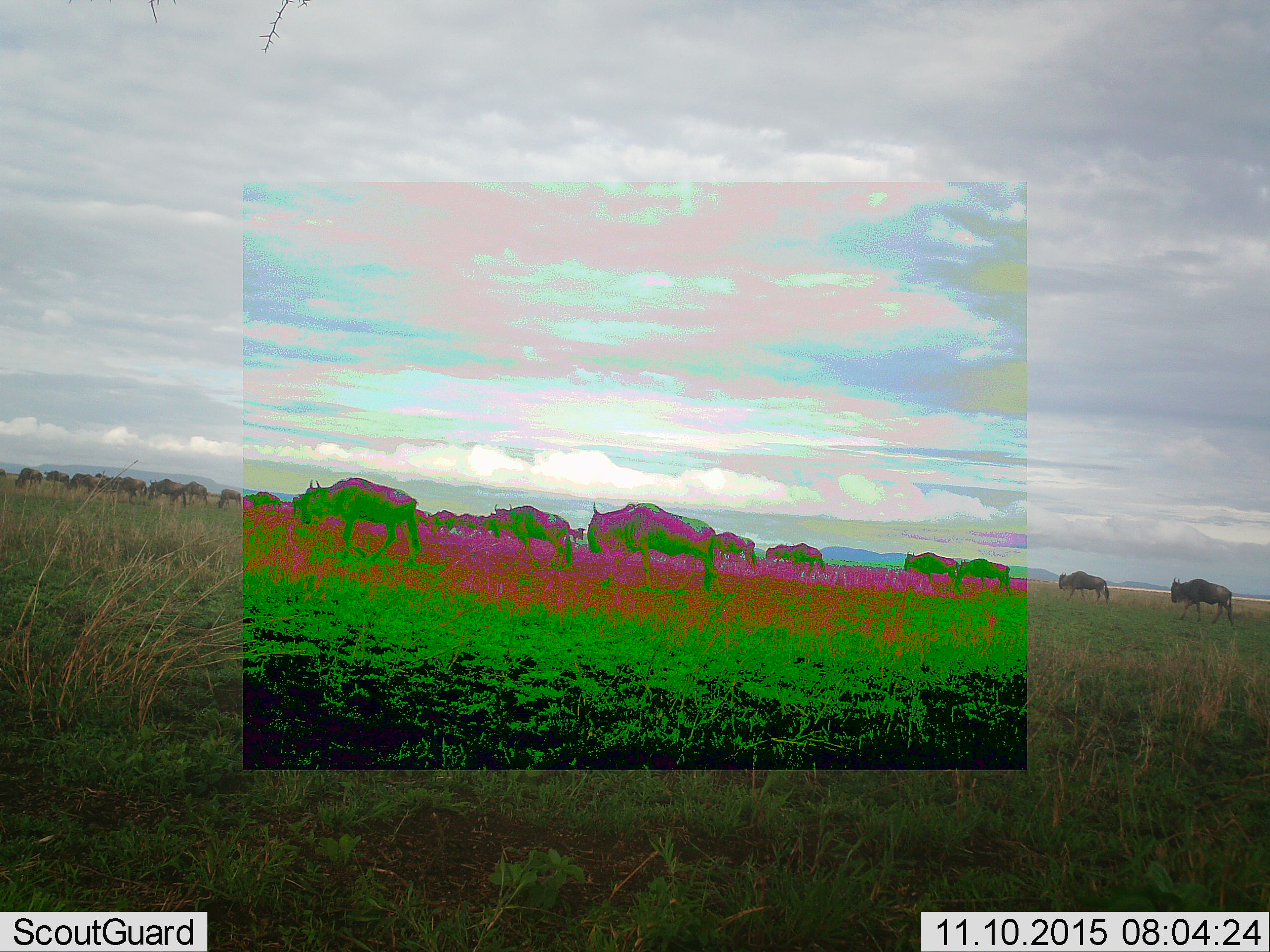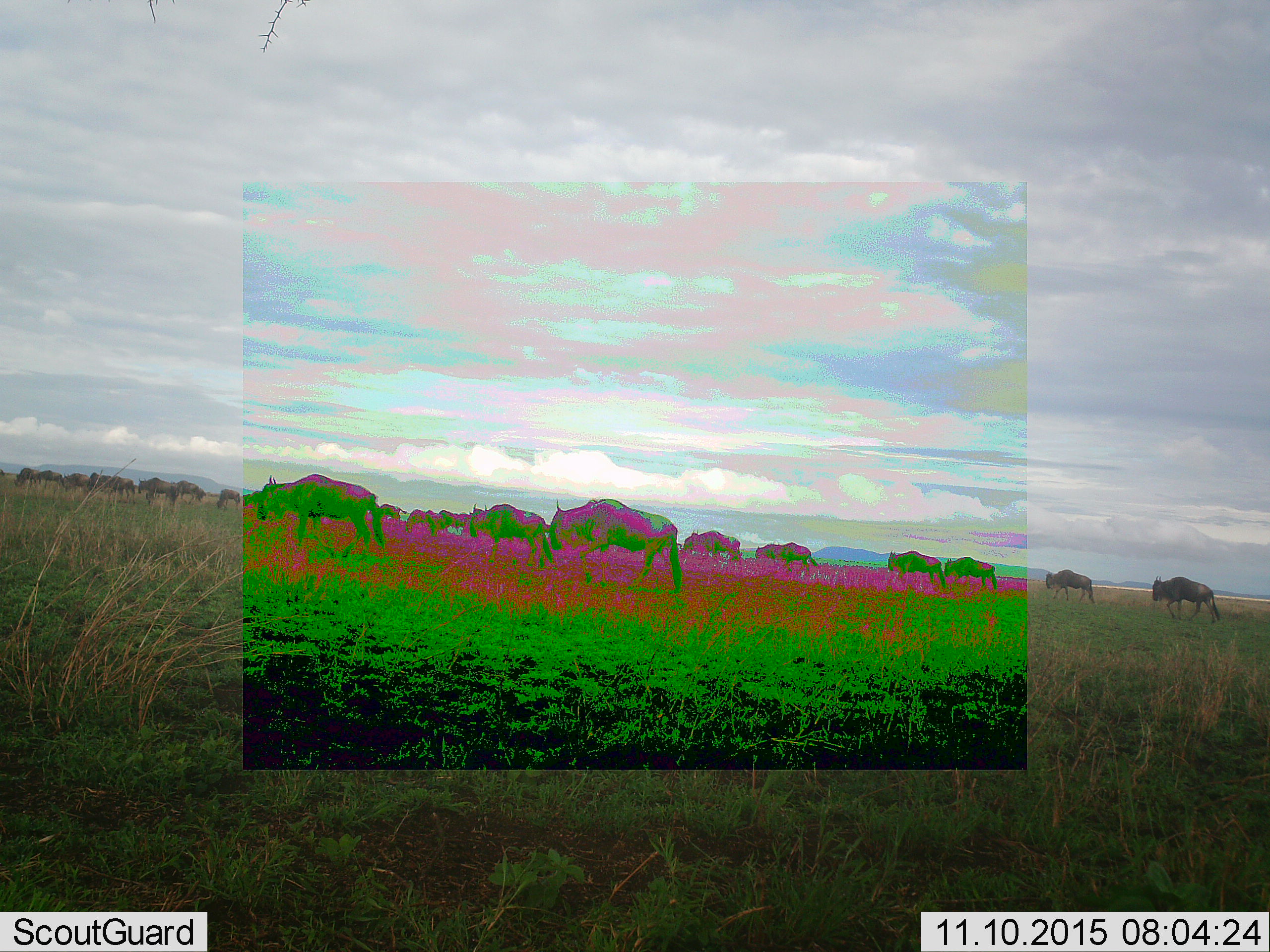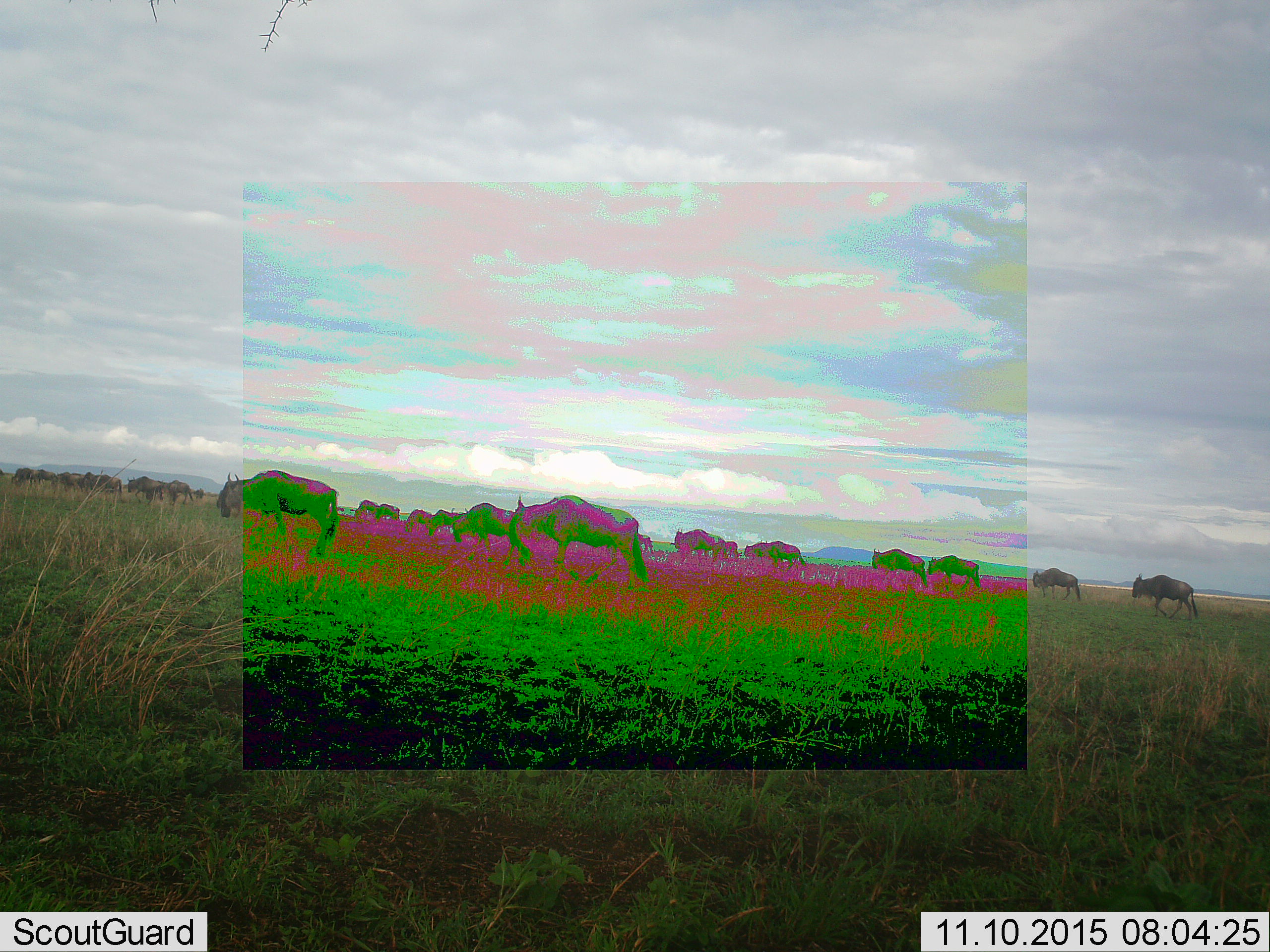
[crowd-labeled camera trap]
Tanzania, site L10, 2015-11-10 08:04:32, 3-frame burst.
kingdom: Animalia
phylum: Chordata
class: Mammalia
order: Artiodactyla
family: Bovidae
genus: Connochaetes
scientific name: Connochaetes taurinus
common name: blue wildebeest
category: wildebeest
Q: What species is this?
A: Wildebeest (blue wildebeest) (Connochaetes taurinus).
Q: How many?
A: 11-50.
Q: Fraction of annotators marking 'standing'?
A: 12%.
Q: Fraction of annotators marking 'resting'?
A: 12%.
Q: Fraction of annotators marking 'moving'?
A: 100%.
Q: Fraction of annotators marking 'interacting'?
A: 12%.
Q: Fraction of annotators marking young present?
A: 0%.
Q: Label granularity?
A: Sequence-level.